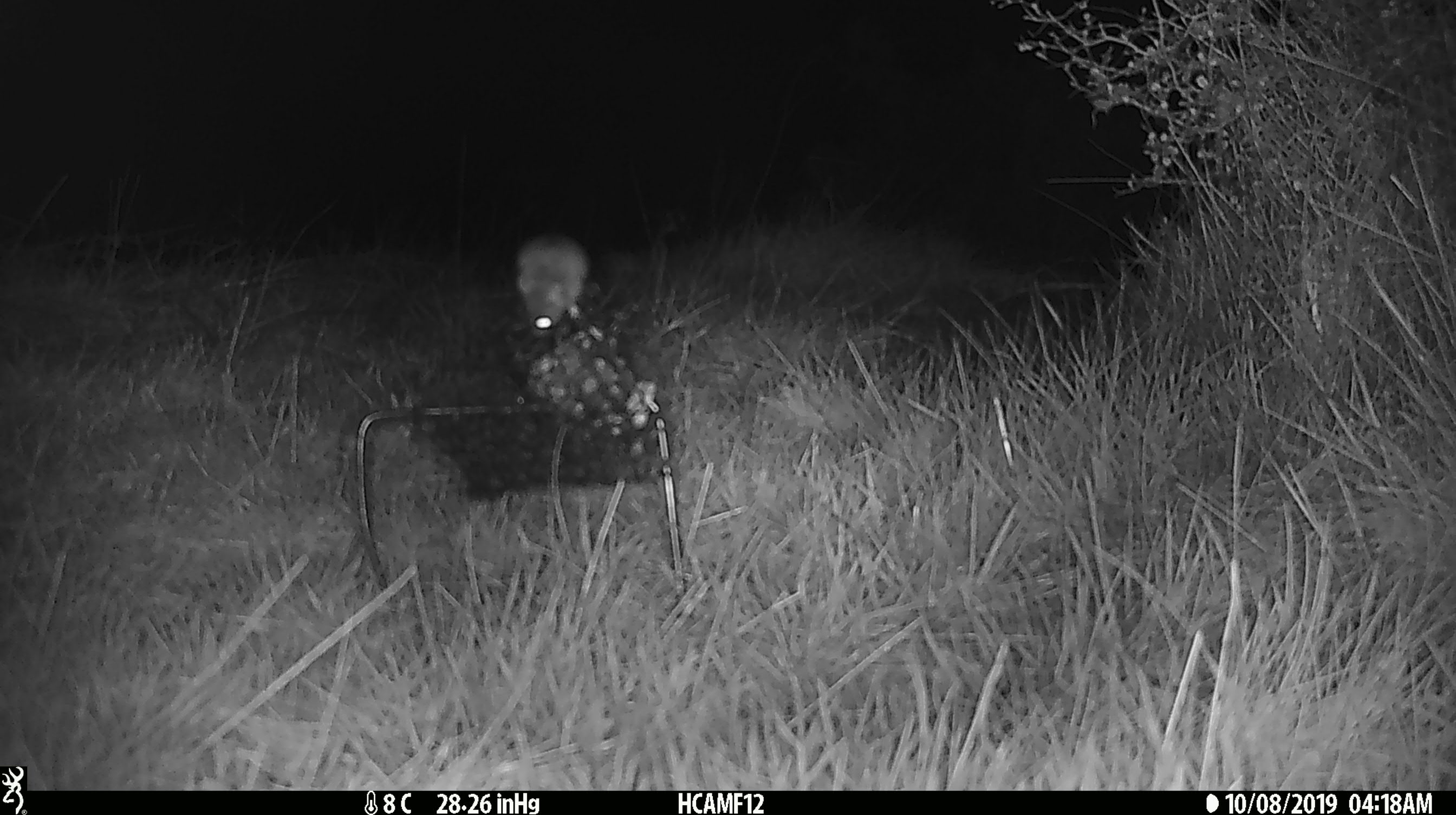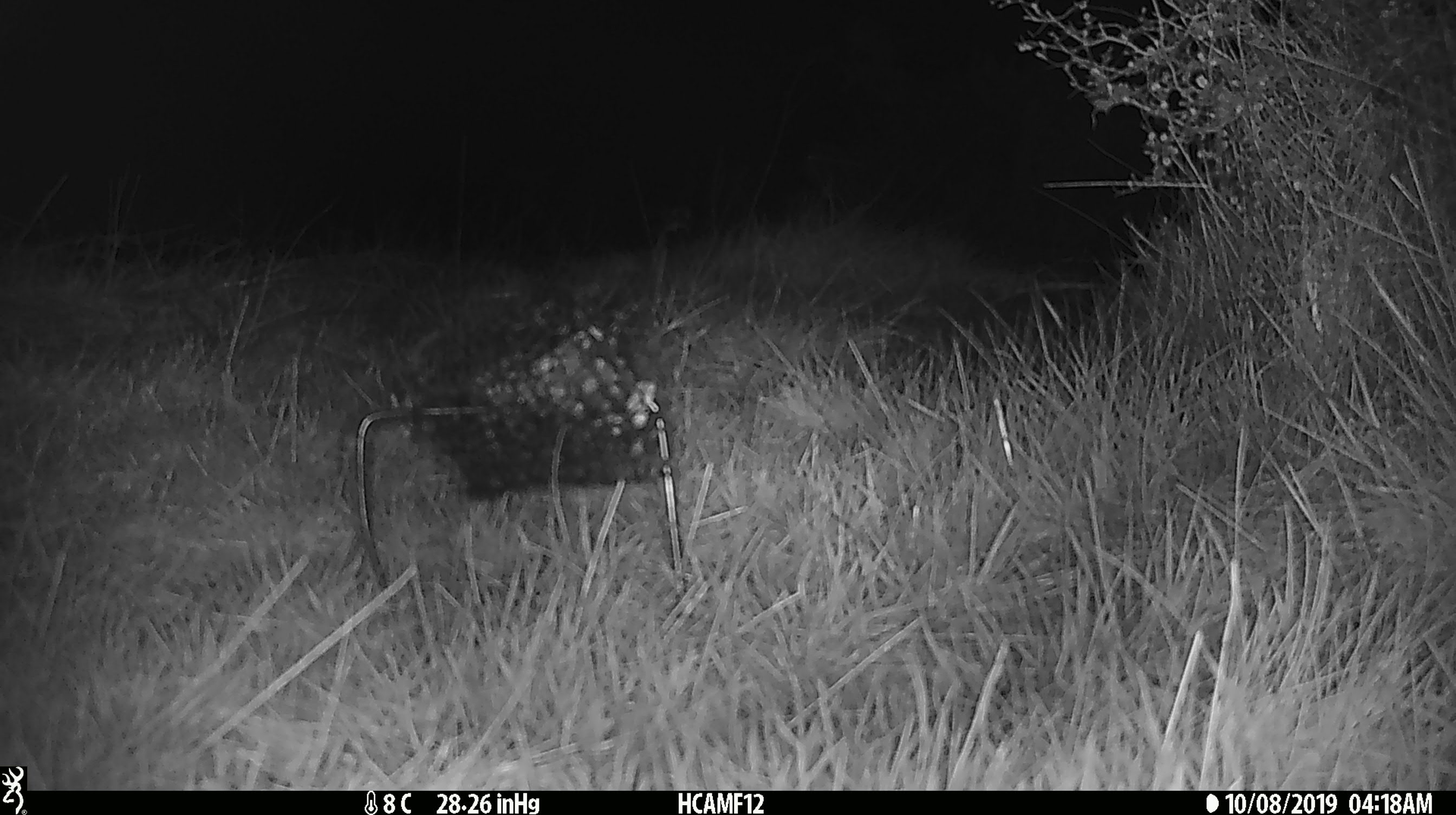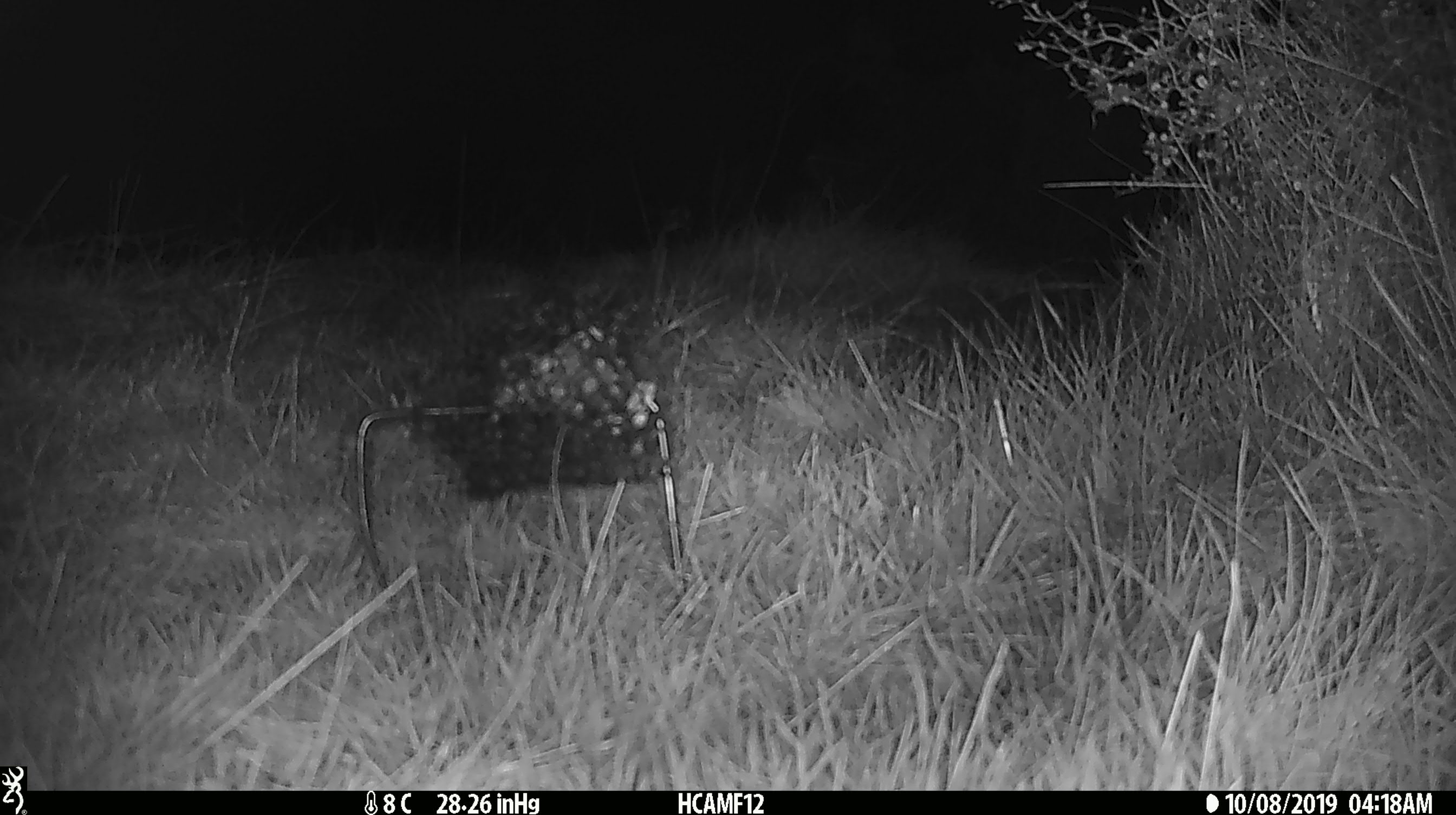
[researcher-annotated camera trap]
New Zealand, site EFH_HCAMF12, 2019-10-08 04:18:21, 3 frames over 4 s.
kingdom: Animalia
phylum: Chordata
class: Mammalia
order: Rodentia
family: Muridae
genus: Mus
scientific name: Mus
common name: mouse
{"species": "mouse (Mus)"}